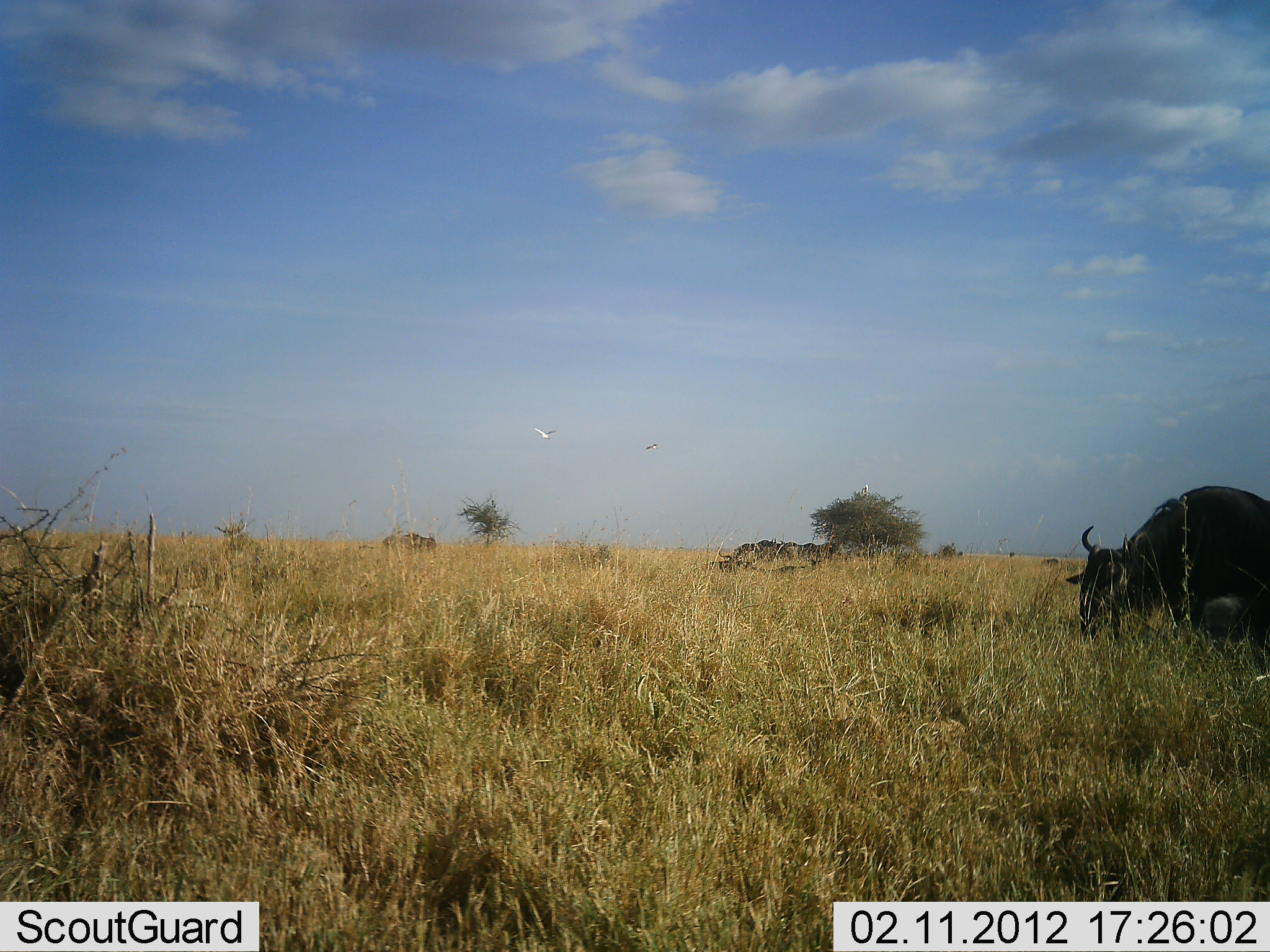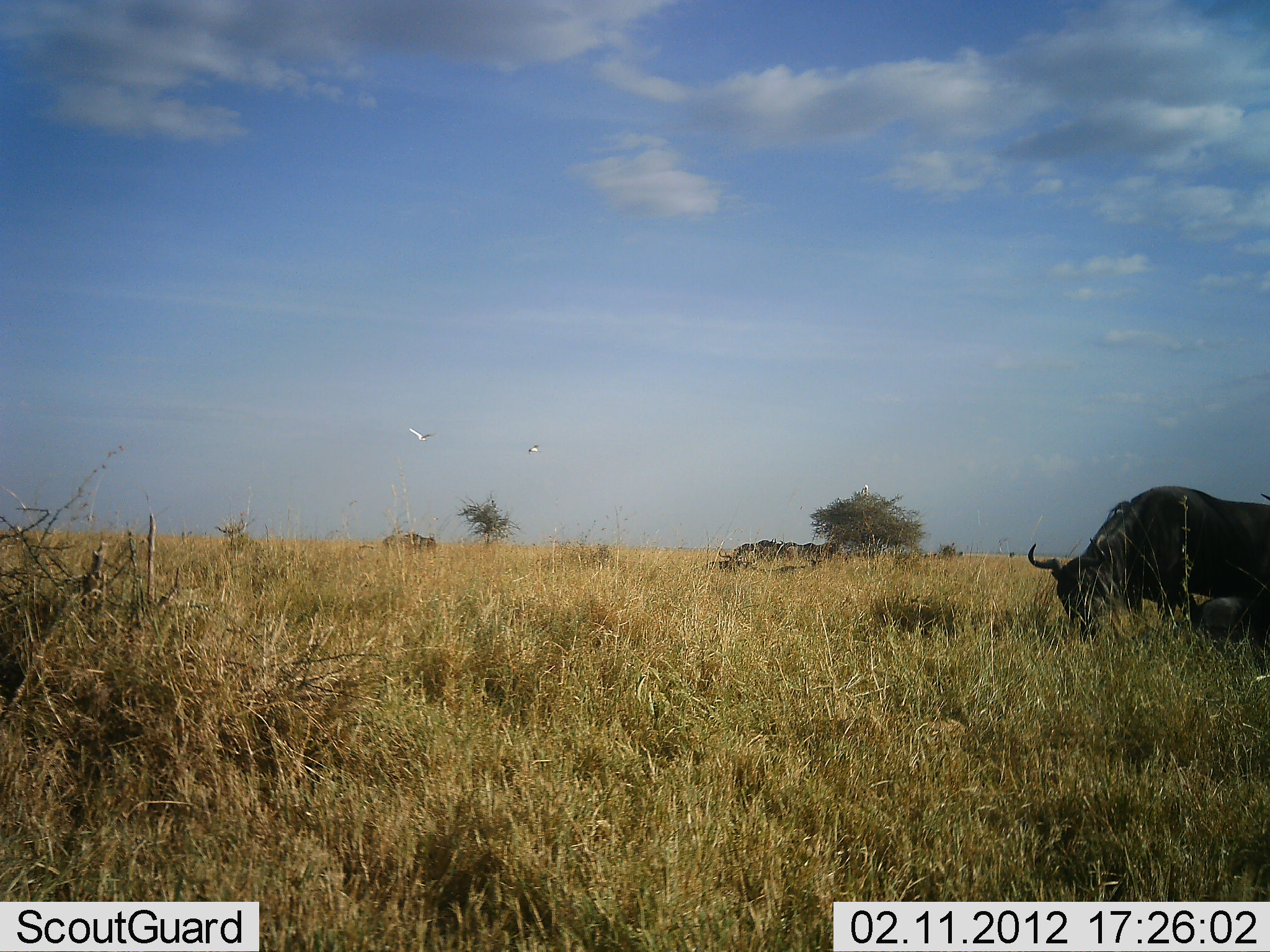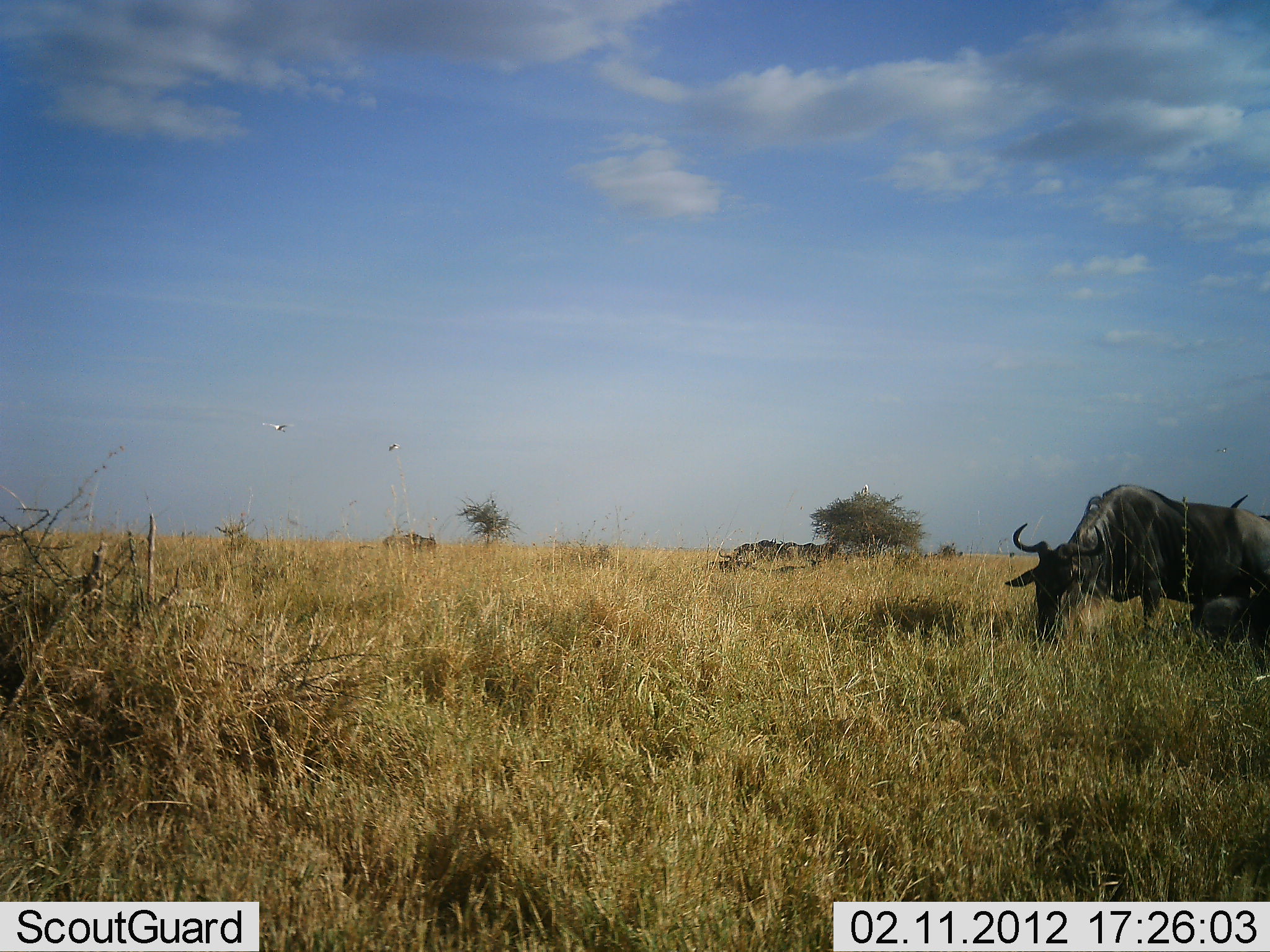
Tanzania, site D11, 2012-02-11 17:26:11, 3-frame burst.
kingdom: Animalia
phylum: Chordata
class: Mammalia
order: Artiodactyla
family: Bovidae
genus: Connochaetes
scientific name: Connochaetes taurinus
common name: blue wildebeest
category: wildebeest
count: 2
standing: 32%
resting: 23%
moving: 42%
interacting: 0%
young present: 3%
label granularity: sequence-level